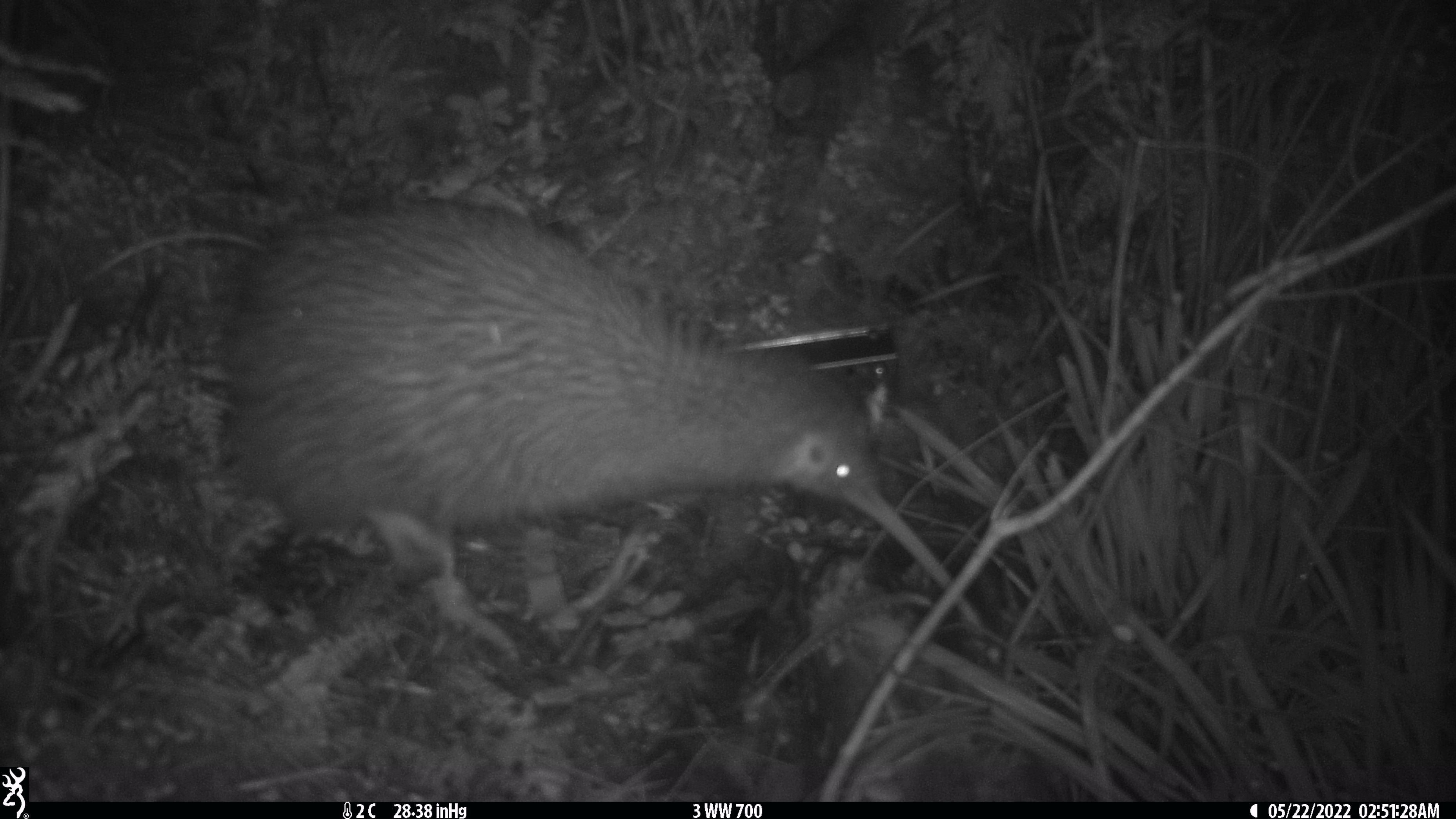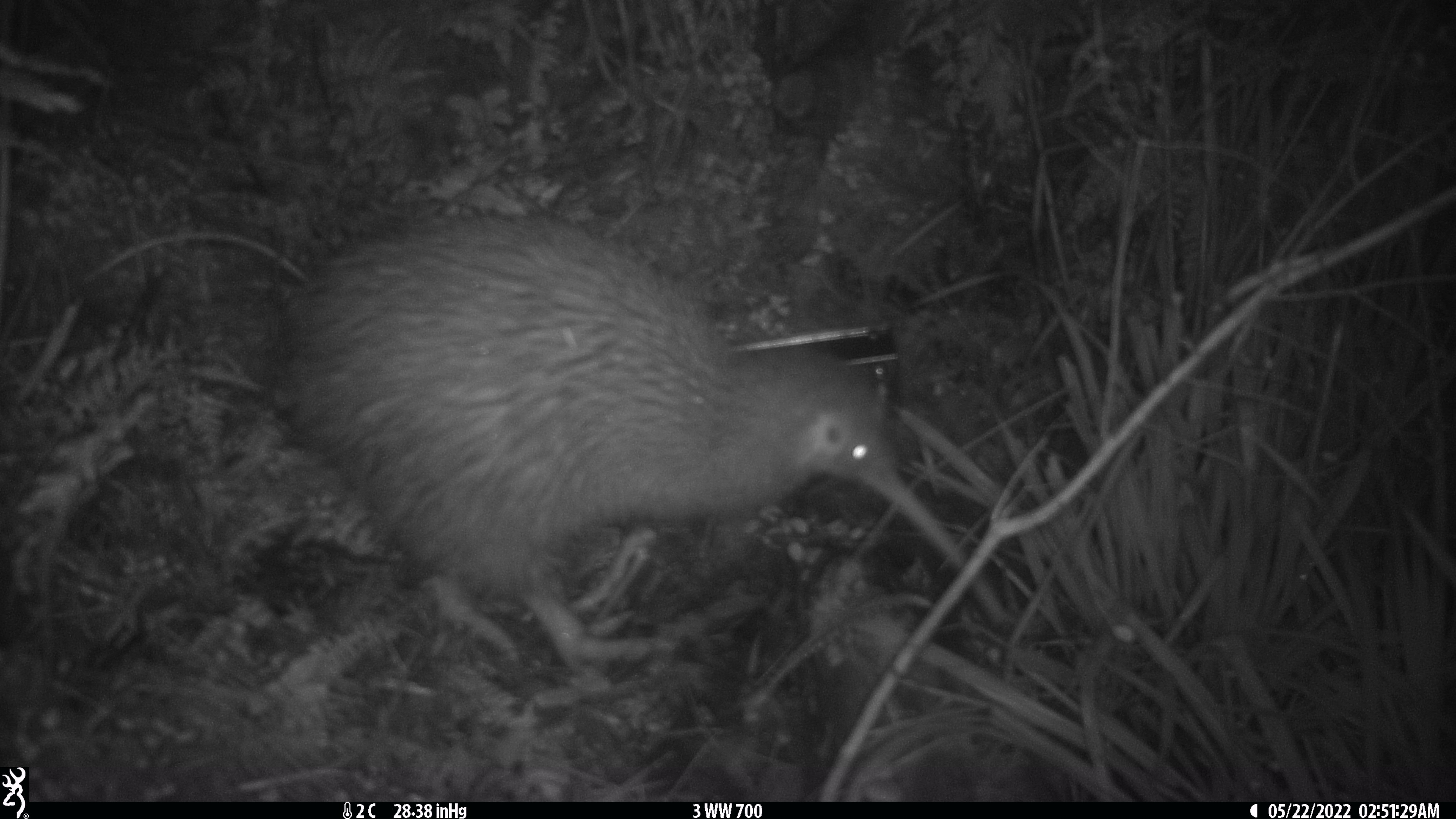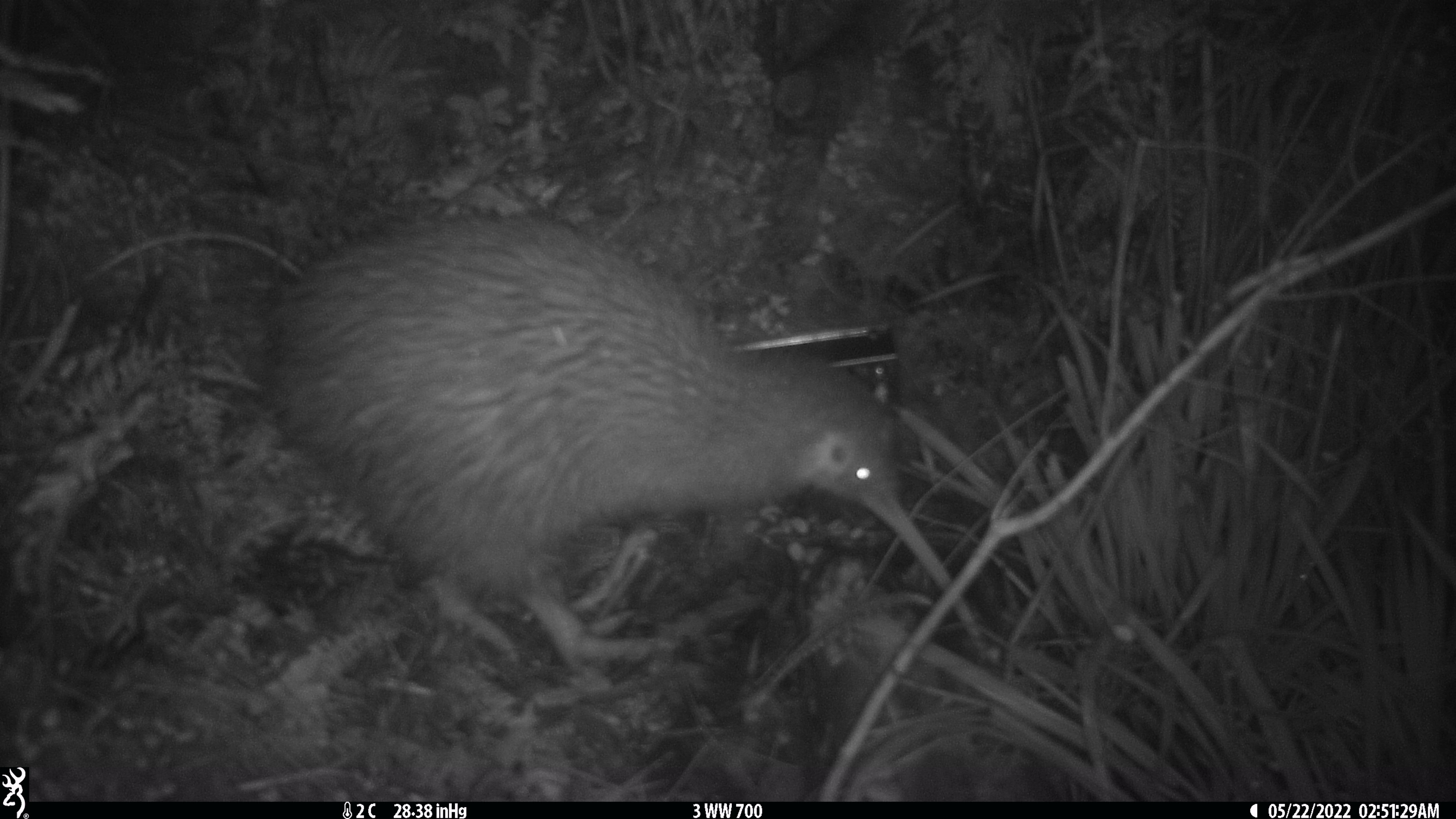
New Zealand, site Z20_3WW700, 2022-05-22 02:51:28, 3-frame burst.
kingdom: Animalia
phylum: Chordata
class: Aves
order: Apterygiformes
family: Apterygidae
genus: Apteryx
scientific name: Apteryx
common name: kiwi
Kiwi (Apteryx).